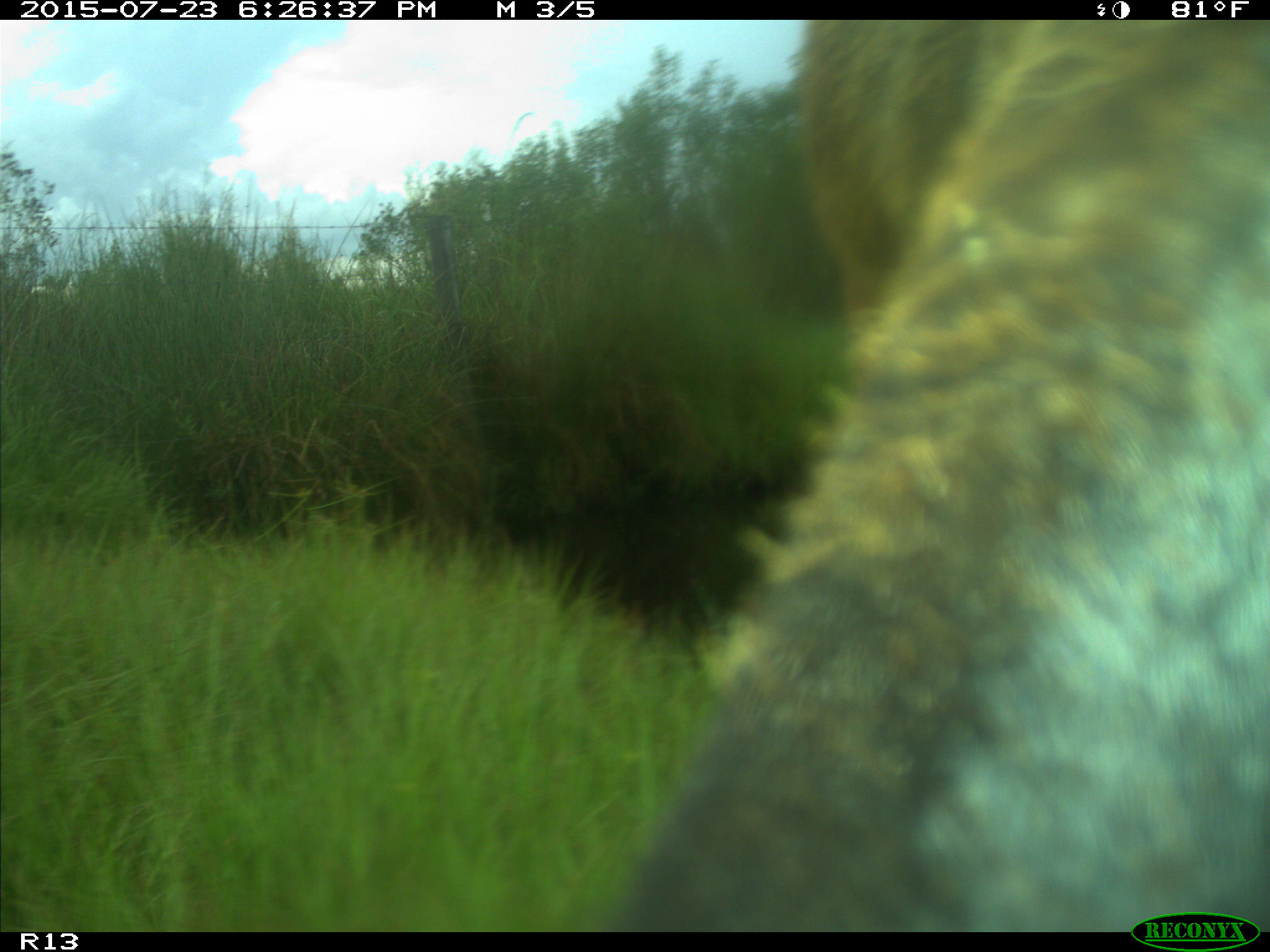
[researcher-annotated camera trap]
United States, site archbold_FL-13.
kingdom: Animalia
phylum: Chordata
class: Mammalia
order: Artiodactyla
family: Bovidae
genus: Bos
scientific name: Bos taurus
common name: domestic cow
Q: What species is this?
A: Bos taurus (domestic cow).